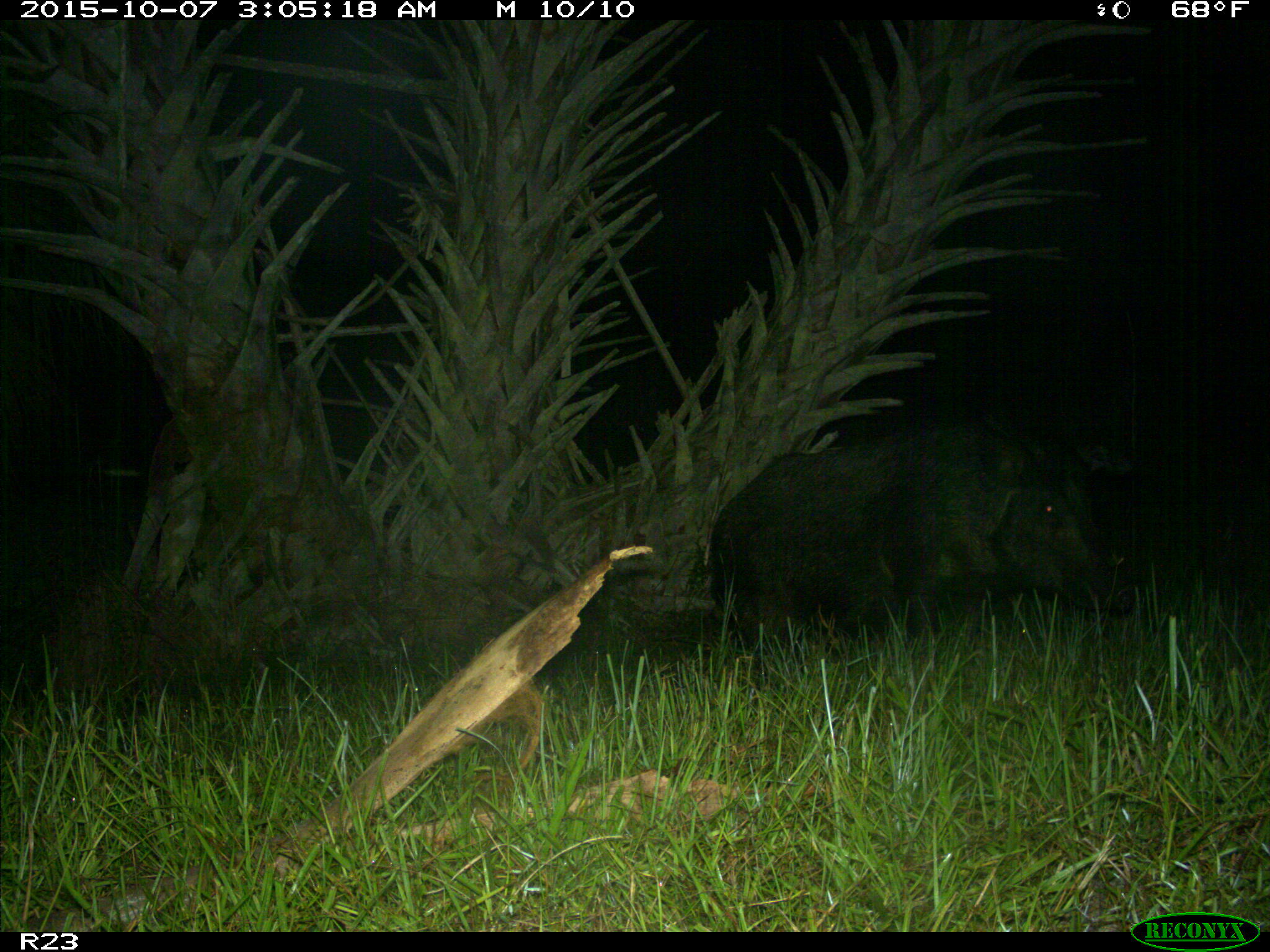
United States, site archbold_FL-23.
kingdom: Animalia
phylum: Chordata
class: Mammalia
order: Artiodactyla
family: Suidae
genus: Sus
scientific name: Sus scrofa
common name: wild boar